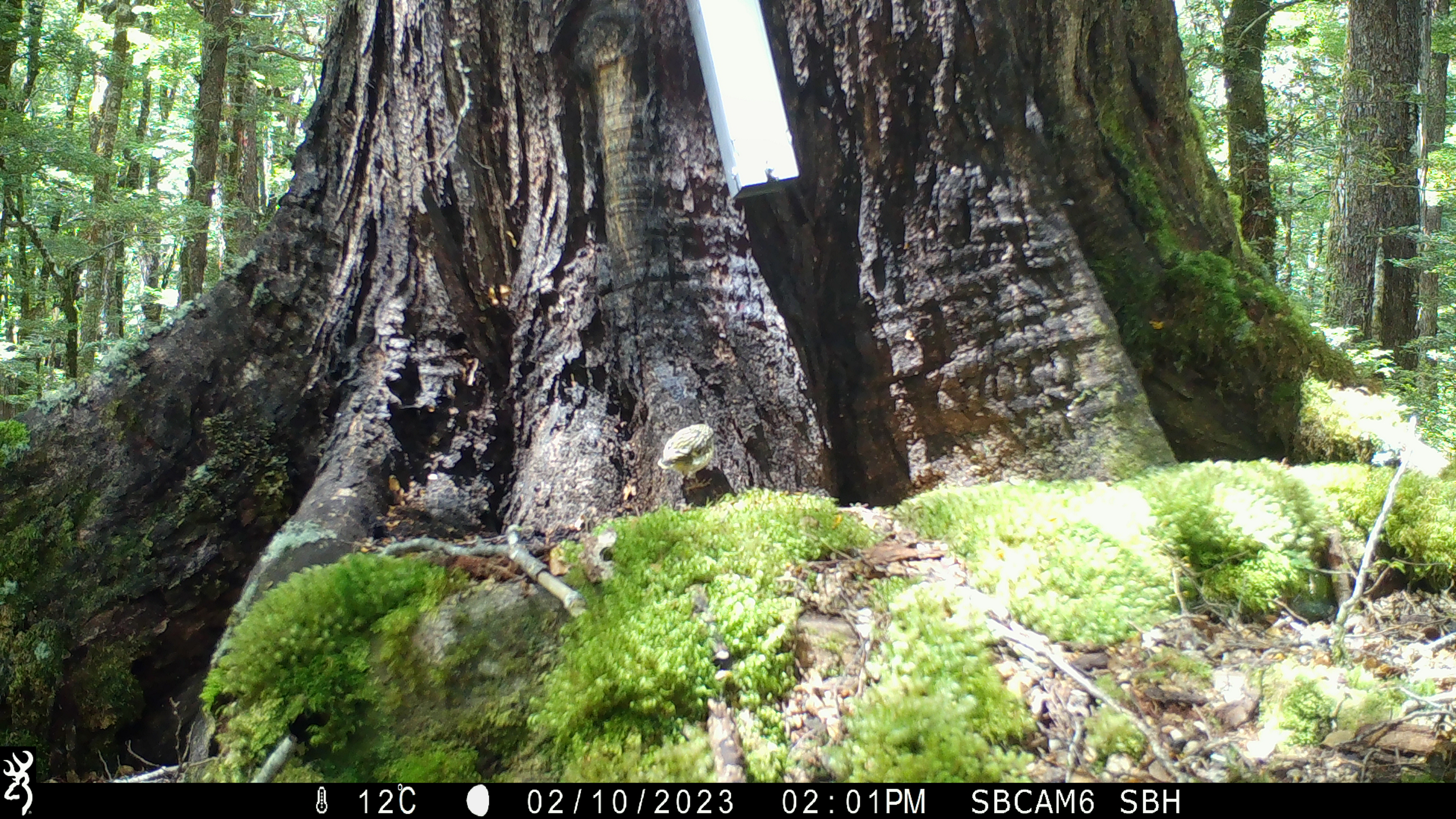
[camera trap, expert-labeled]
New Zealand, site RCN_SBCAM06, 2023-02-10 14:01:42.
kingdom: Animalia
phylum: Chordata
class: Aves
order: Passeriformes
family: Acanthisittidae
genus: Acanthisitta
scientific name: Acanthisitta chloris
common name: rifleman